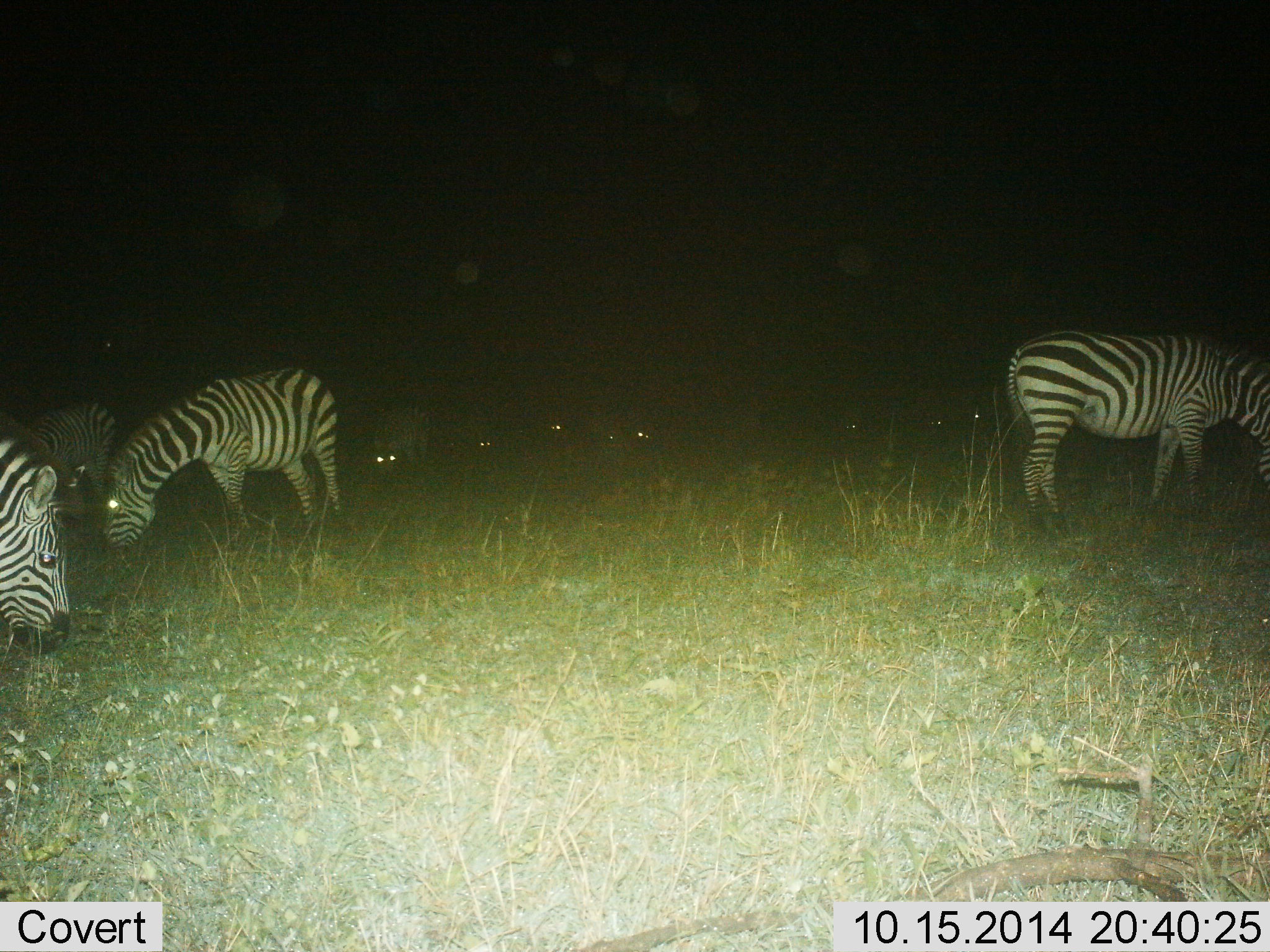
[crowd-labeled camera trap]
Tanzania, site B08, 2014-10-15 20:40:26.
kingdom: Animalia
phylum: Chordata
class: Mammalia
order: Perissodactyla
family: Equidae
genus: Equus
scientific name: Equus quagga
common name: plains zebra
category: zebra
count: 11-50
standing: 45%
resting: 9%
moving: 18%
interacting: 9%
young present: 0%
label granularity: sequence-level